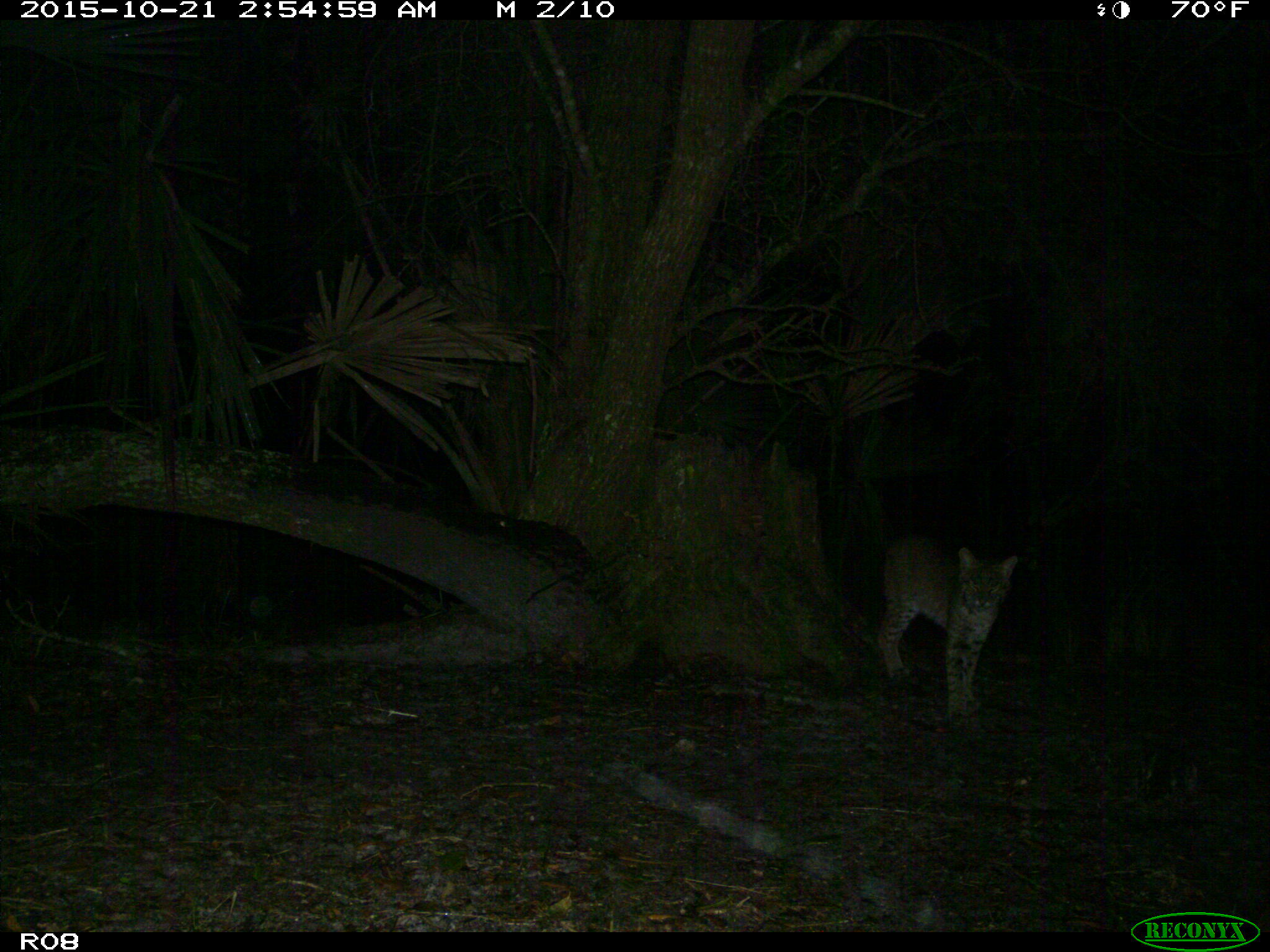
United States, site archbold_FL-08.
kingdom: Animalia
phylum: Chordata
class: Mammalia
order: Carnivora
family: Felidae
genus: Lynx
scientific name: Lynx rufus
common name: bobcat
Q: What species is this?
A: Lynx rufus (bobcat).